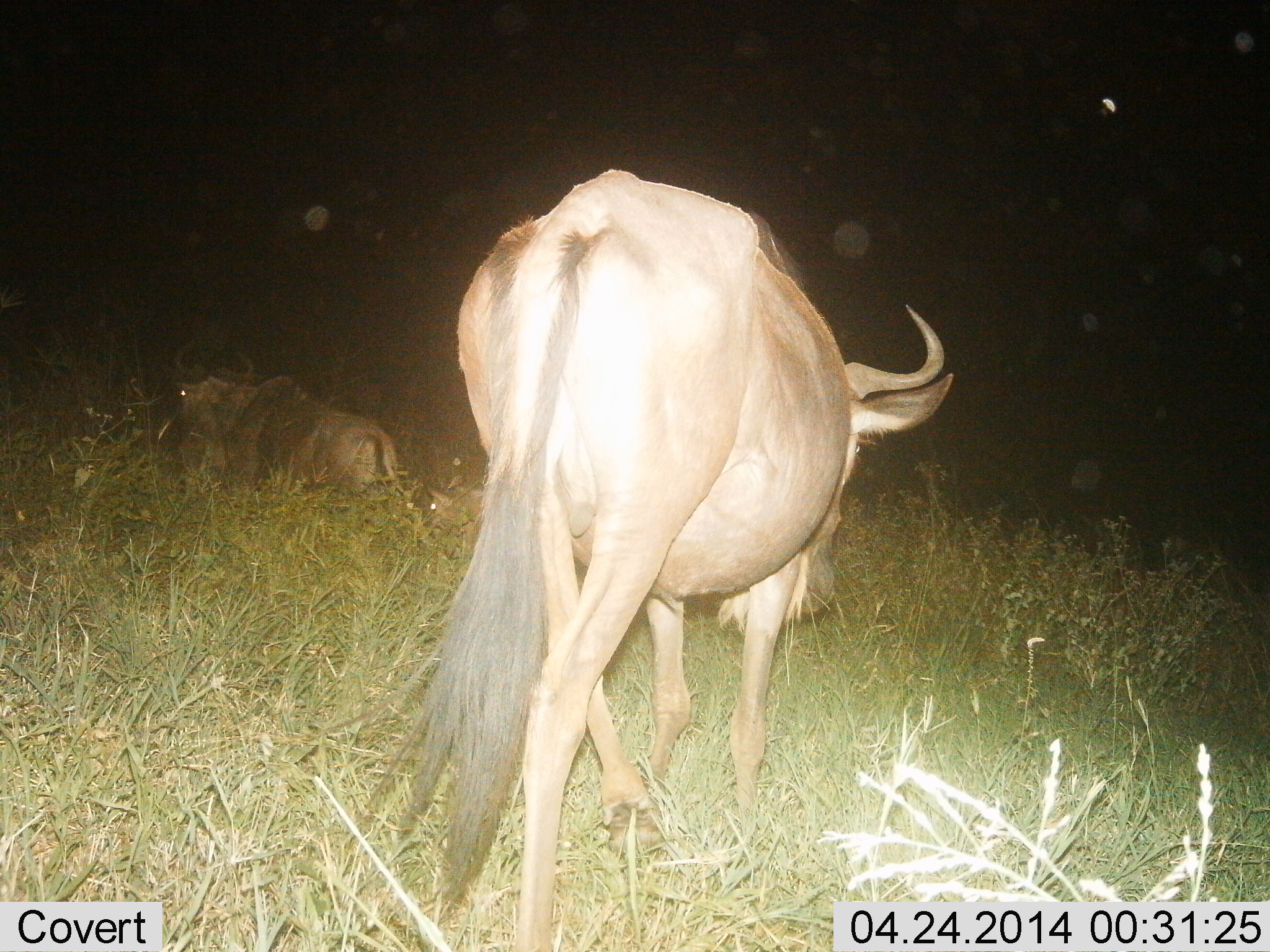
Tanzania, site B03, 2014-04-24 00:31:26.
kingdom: Animalia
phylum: Chordata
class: Mammalia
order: Artiodactyla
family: Bovidae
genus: Connochaetes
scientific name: Connochaetes taurinus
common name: blue wildebeest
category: wildebeest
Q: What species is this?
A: Wildebeest (blue wildebeest) (Connochaetes taurinus).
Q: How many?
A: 2.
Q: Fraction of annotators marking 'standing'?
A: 70%.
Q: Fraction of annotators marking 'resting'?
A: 90%.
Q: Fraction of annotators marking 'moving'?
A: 10%.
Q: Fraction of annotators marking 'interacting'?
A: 0%.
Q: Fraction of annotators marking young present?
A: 0%.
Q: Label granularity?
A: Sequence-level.